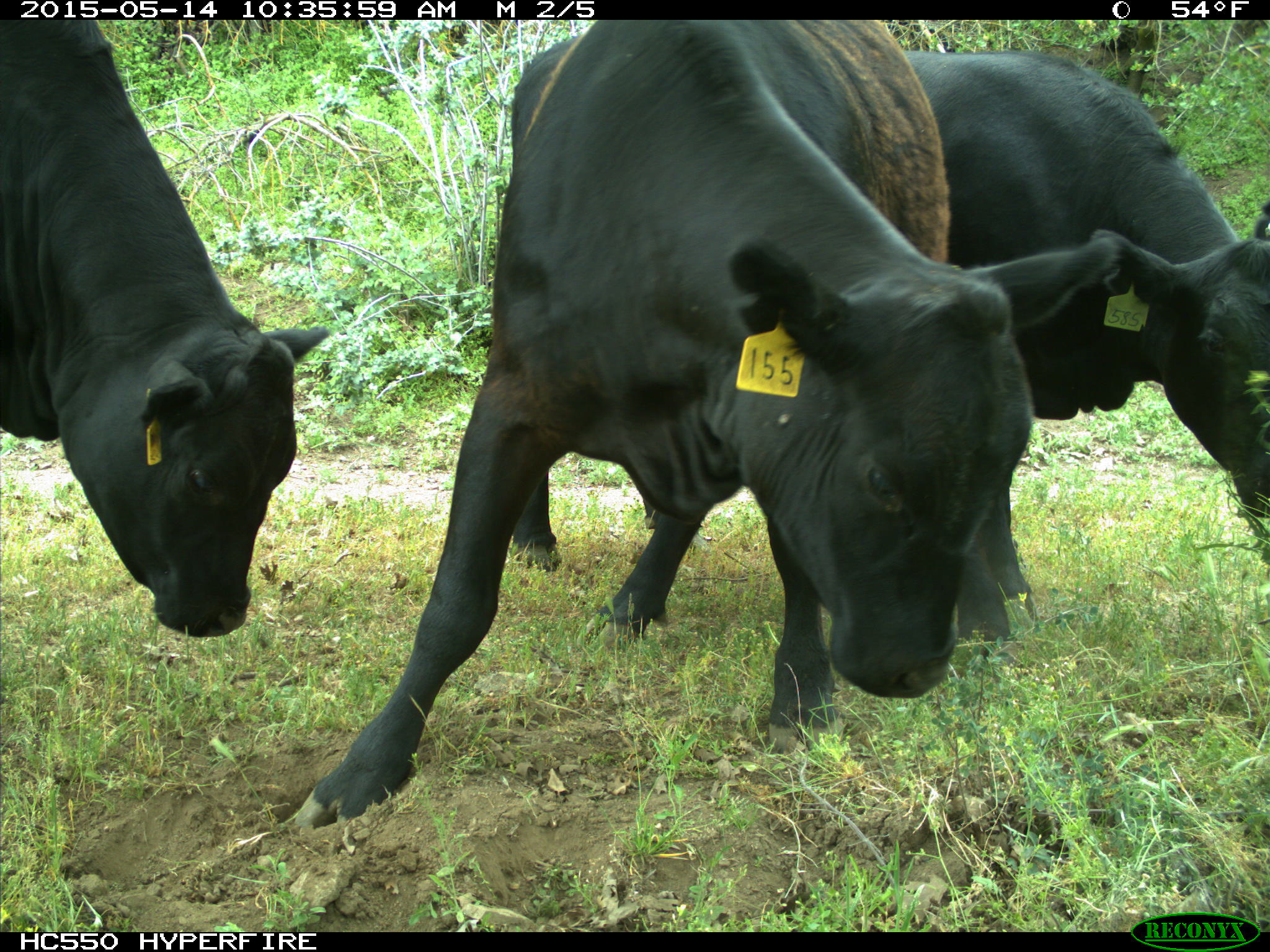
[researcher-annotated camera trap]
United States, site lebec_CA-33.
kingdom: Animalia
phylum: Chordata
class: Mammalia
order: Artiodactyla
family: Bovidae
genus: Bos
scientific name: Bos taurus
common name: domestic cow